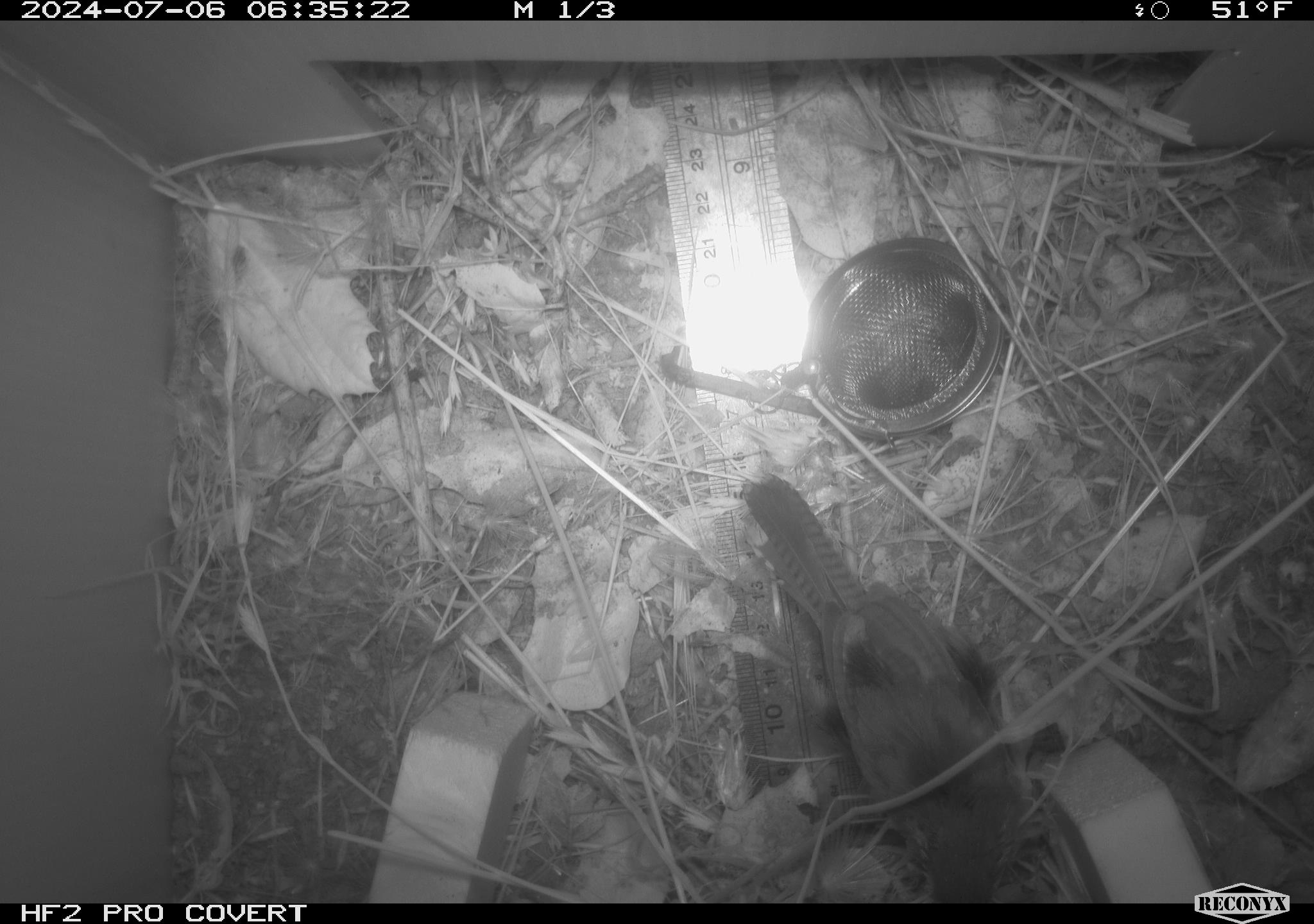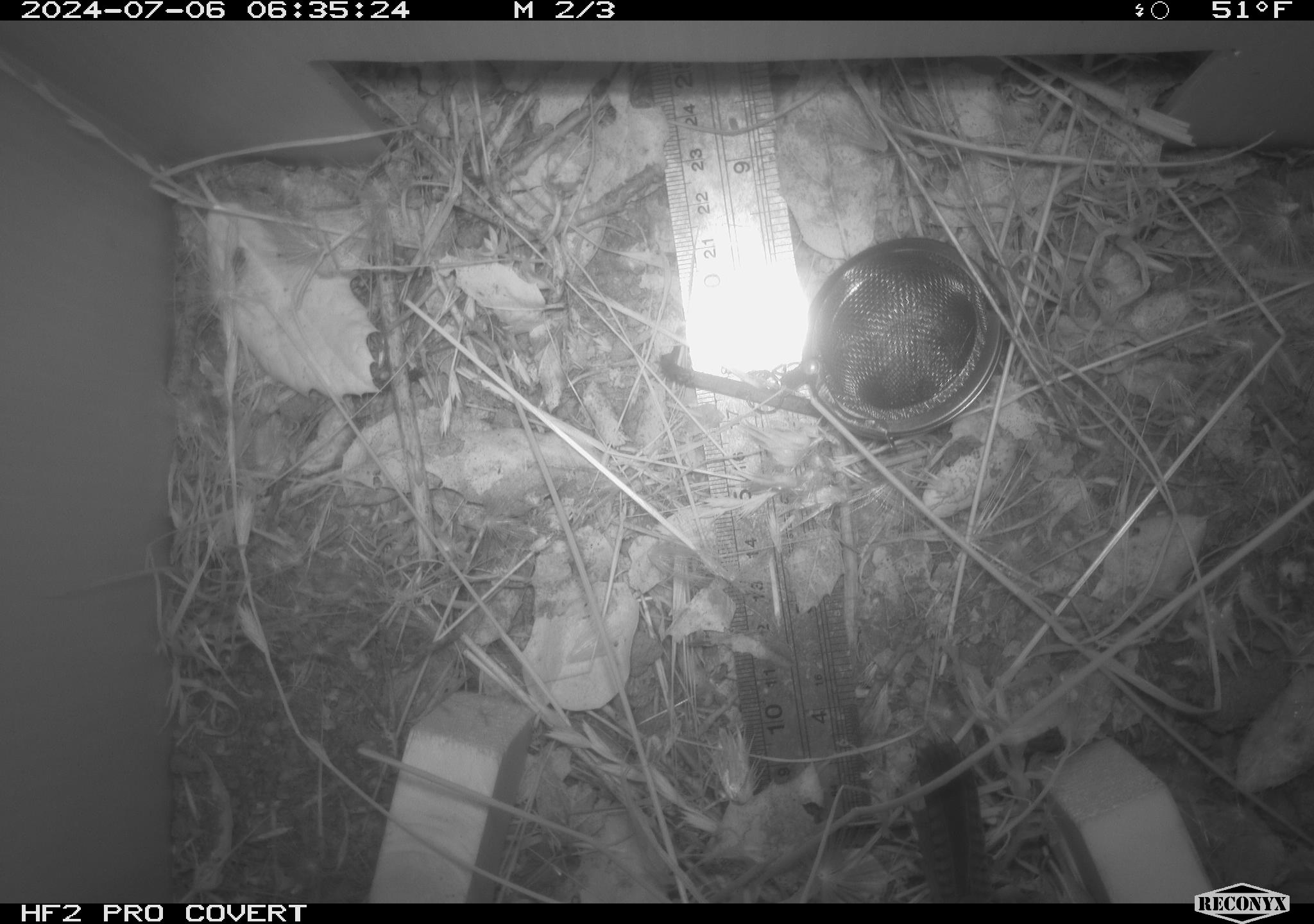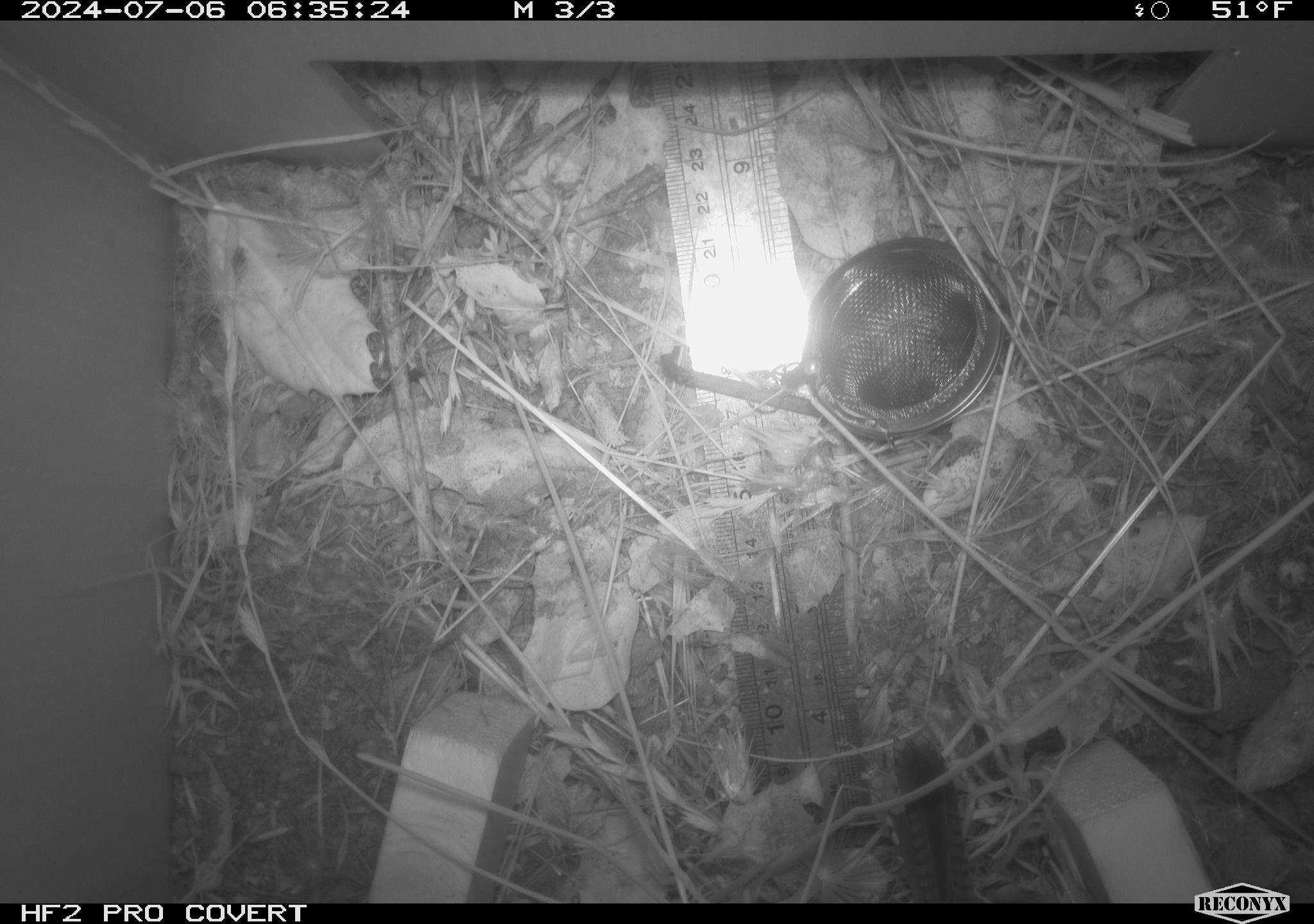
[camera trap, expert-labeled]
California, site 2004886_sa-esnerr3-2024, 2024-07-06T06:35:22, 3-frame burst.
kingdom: Animalia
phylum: Chordata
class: Aves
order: Passeriformes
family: Troglodytidae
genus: Thryomanes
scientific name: Thryomanes bewickii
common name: bewick's wren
Bewick's wren (Thryomanes bewickii).